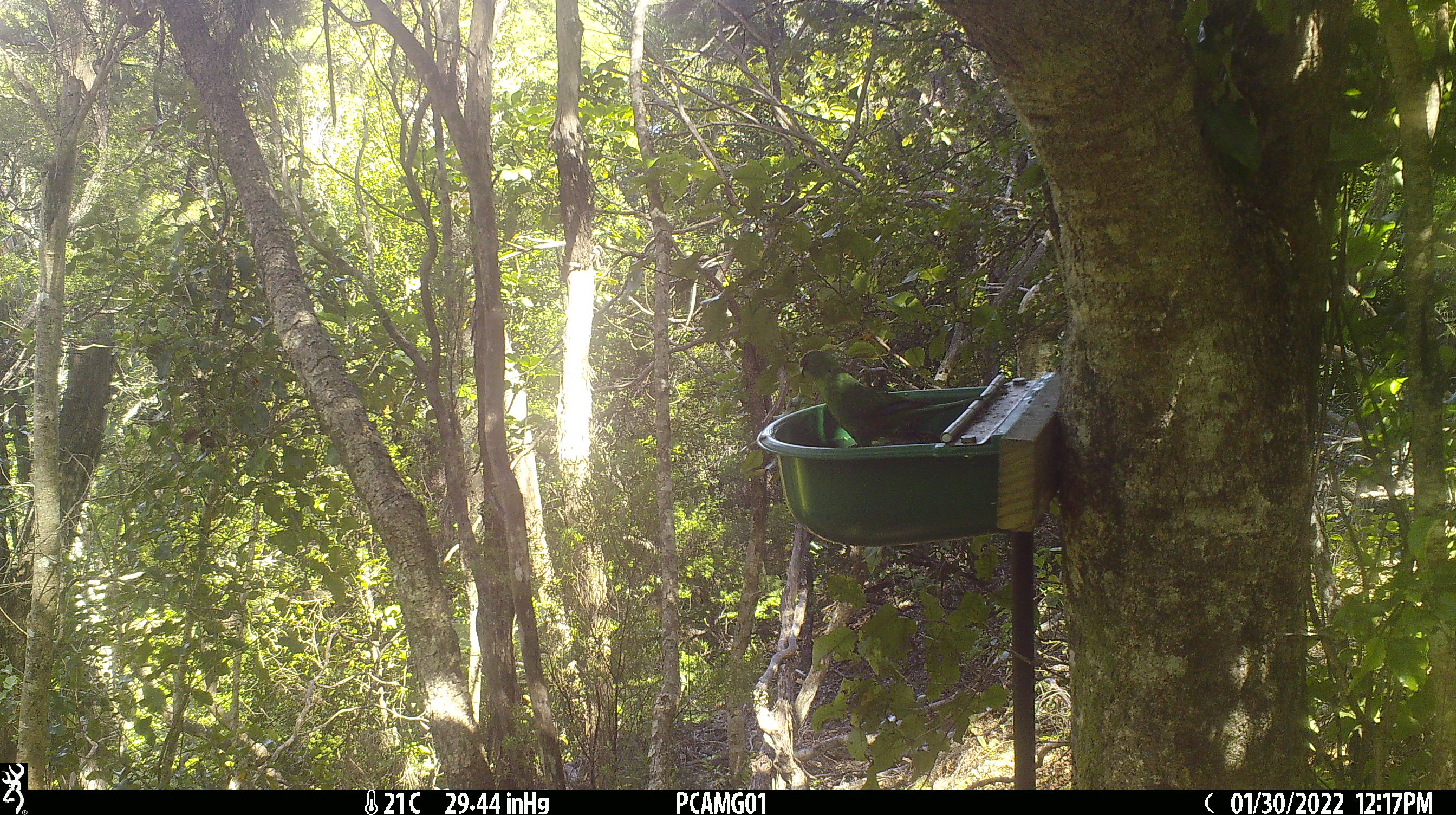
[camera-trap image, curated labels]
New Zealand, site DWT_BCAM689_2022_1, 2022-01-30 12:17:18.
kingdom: Animalia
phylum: Chordata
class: Aves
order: Psittaciformes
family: Psittaculidae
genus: Cyanoramphus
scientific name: Cyanoramphus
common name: parakeet